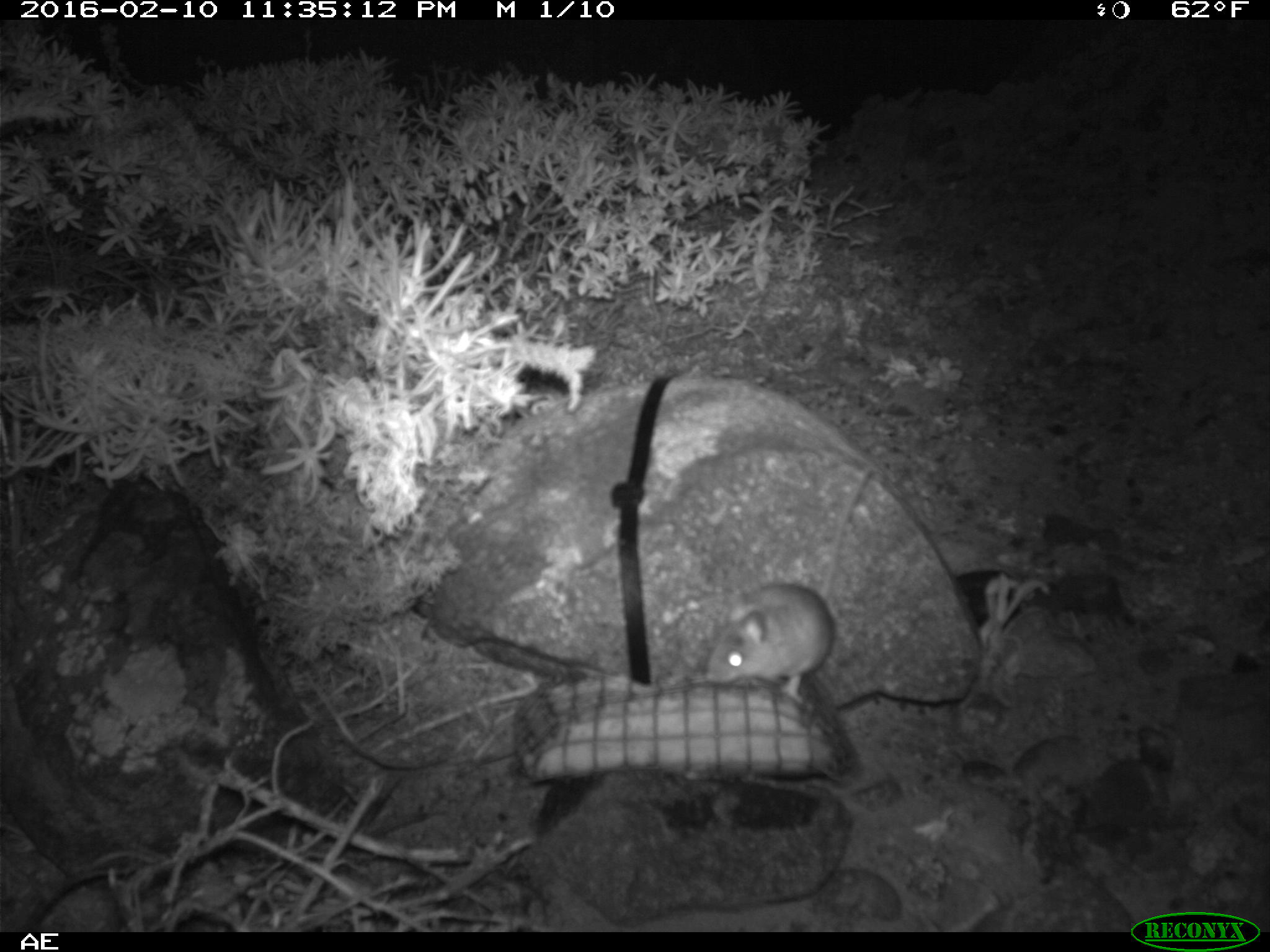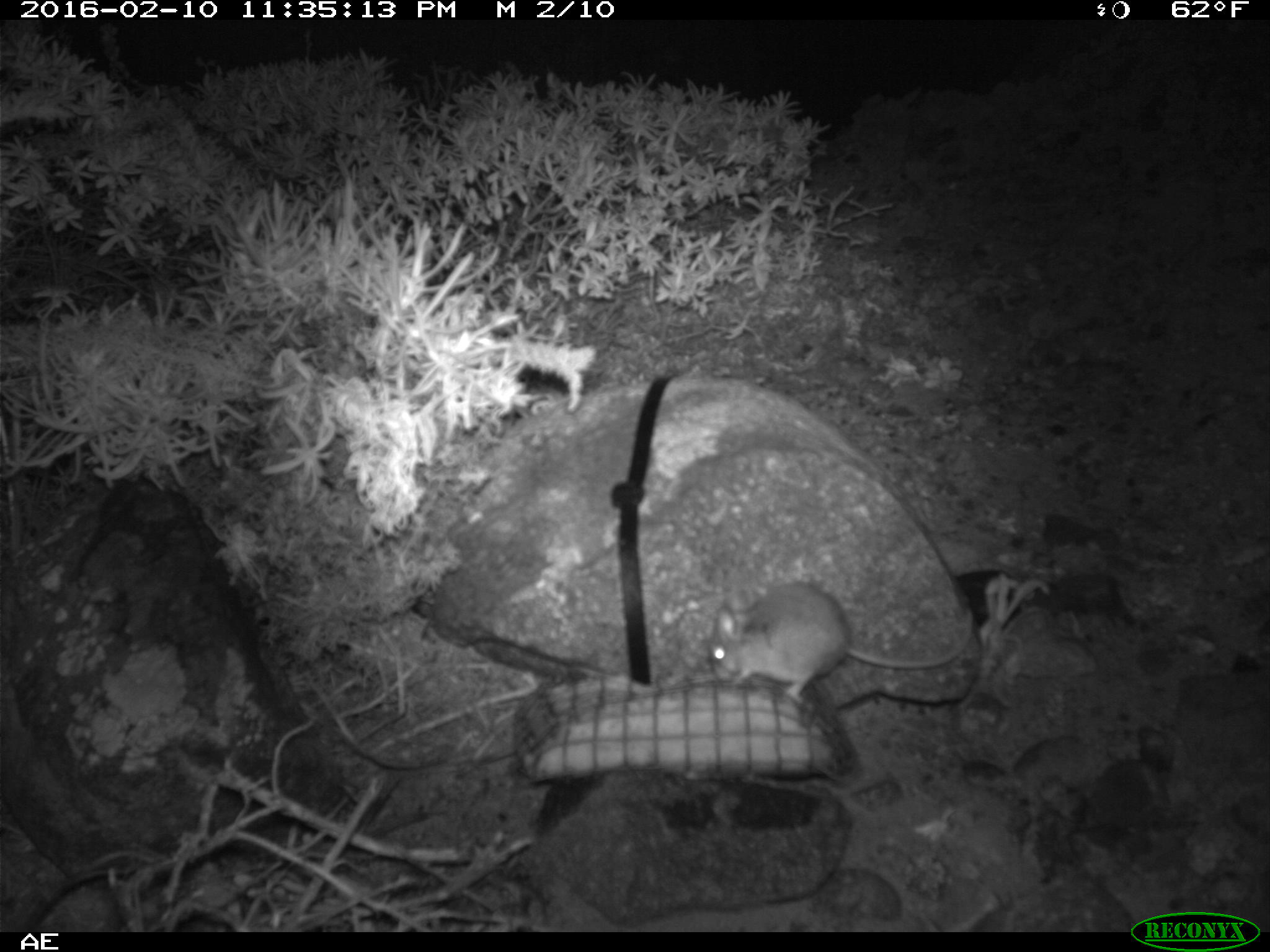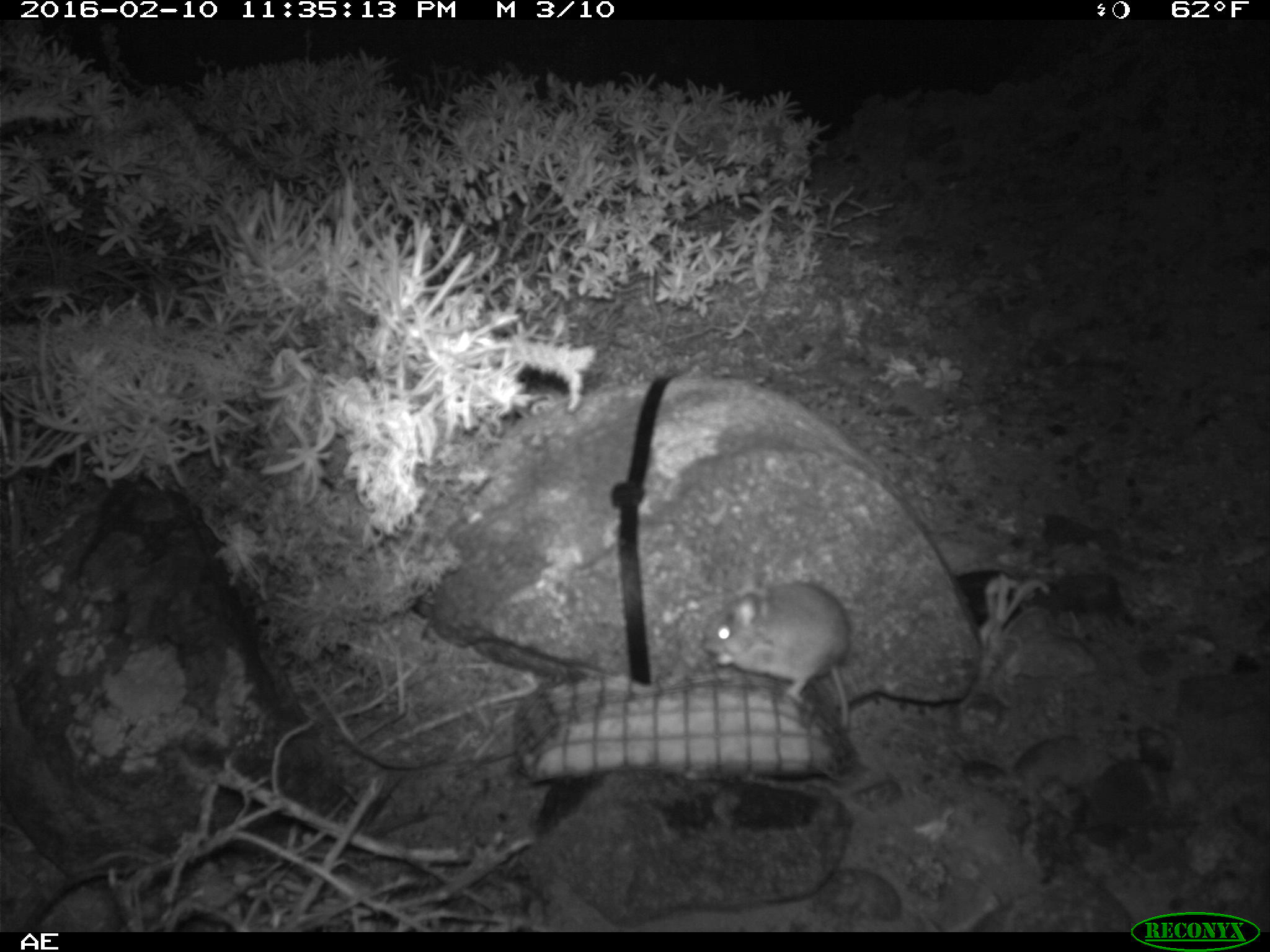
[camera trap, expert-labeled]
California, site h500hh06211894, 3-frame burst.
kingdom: Animalia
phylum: Chordata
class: Mammalia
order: Rodentia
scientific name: Rodentia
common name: rodent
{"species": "rodent (Rodentia)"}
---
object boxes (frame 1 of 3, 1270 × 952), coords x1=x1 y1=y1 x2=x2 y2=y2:
rodent: x1=703 y1=466 x2=870 y2=702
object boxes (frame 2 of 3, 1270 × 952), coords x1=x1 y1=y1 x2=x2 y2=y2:
rodent: x1=709 y1=580 x2=974 y2=702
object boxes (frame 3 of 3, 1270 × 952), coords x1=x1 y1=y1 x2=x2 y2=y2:
rodent: x1=703 y1=577 x2=856 y2=731